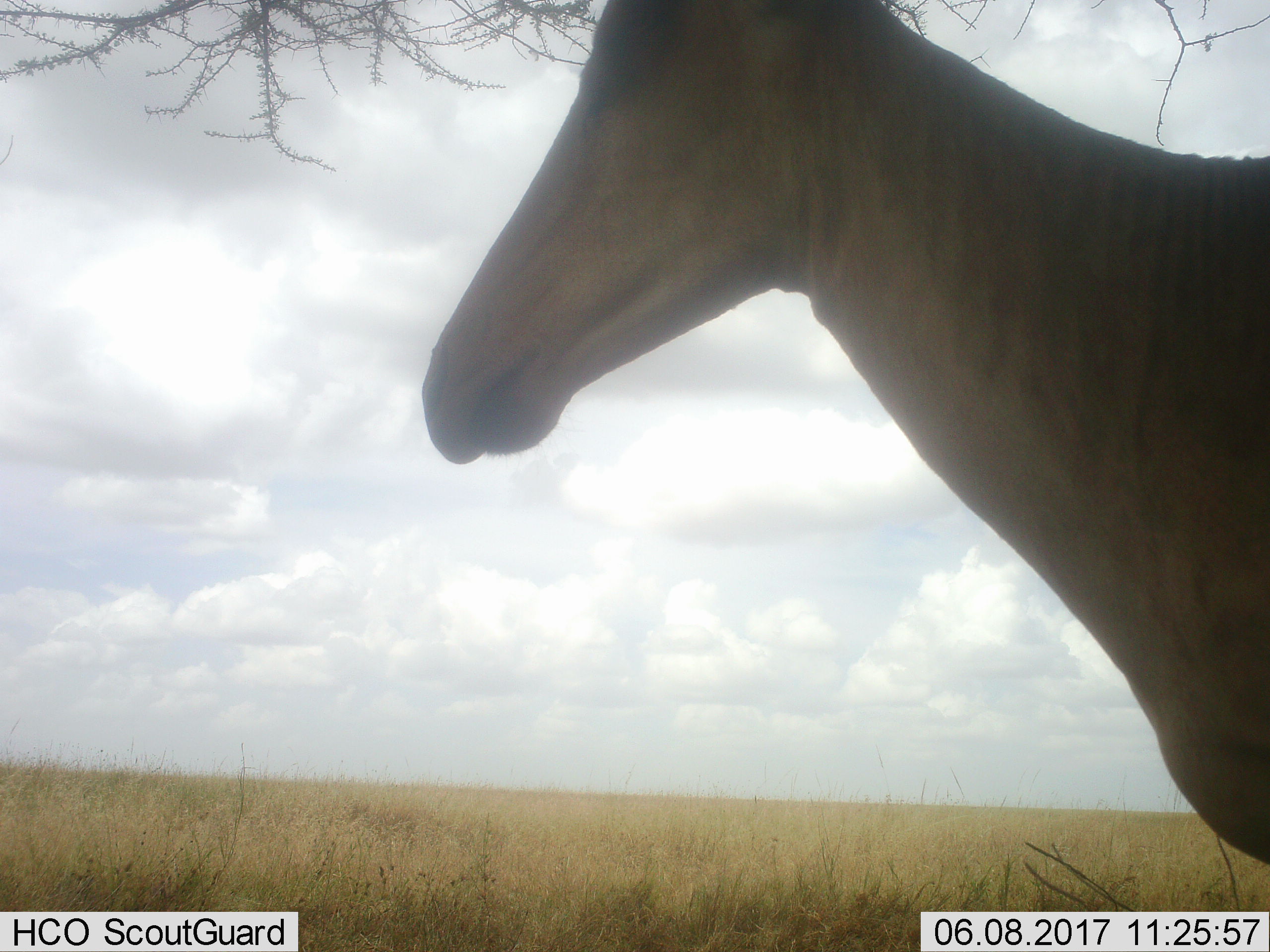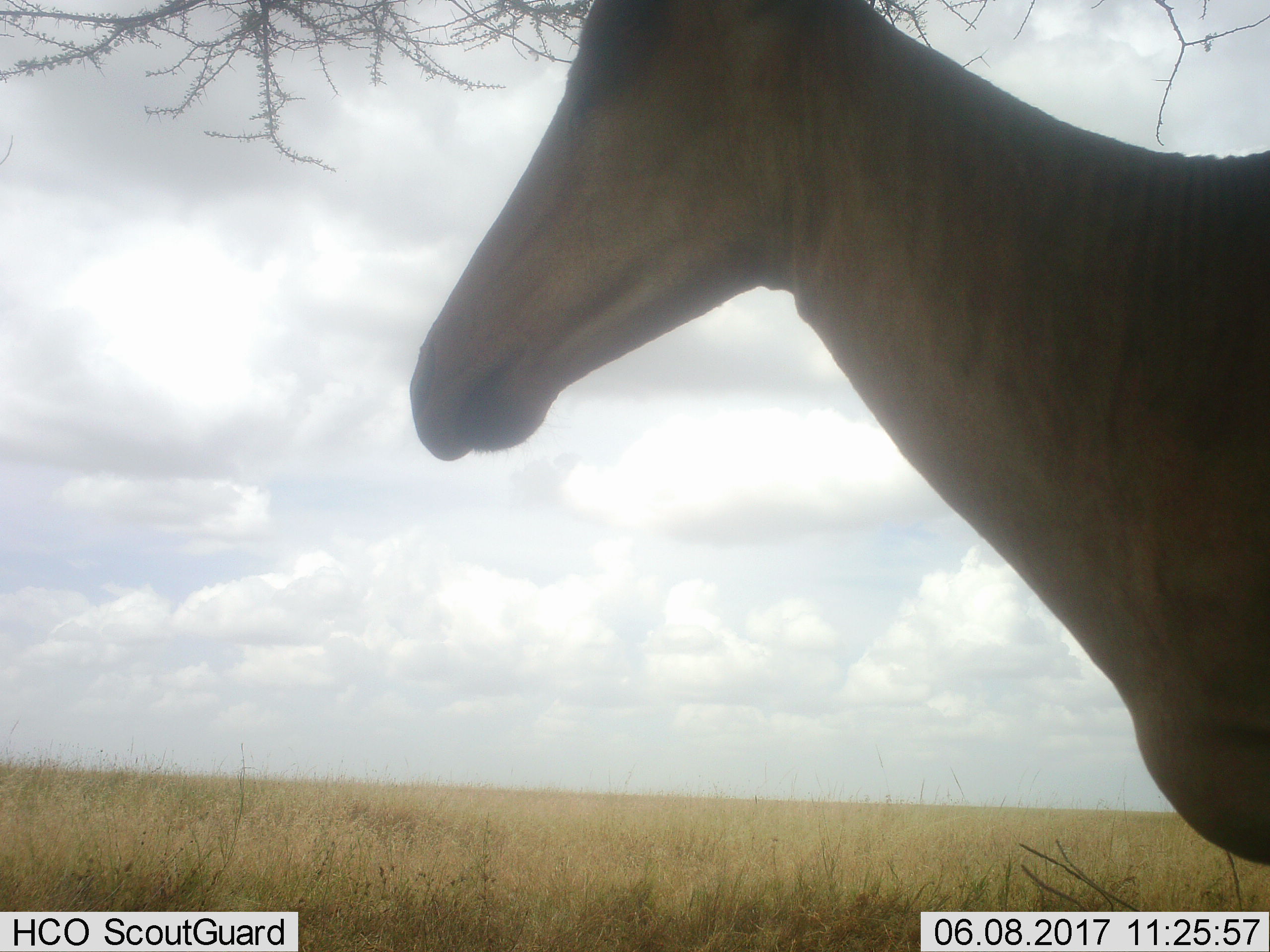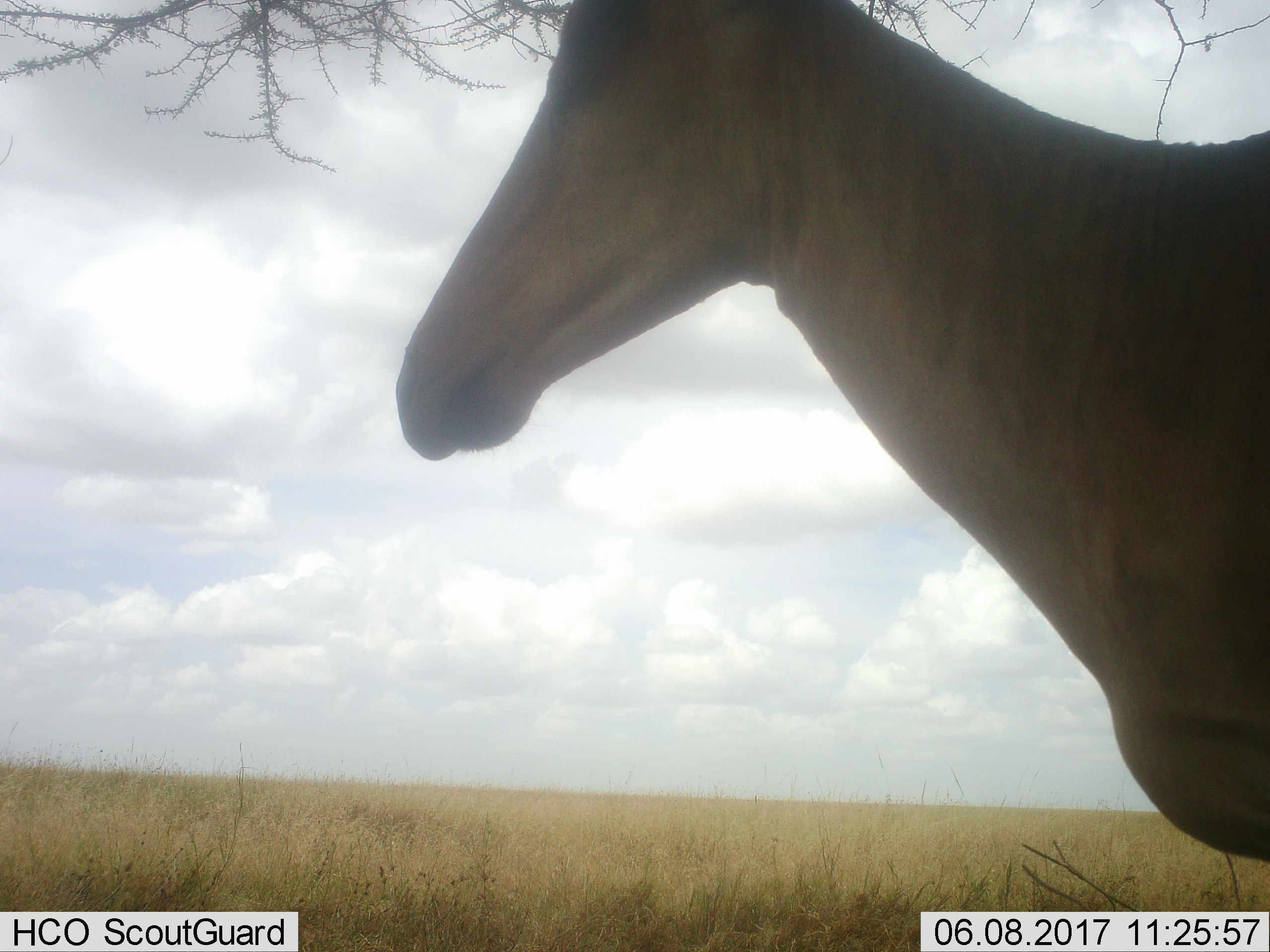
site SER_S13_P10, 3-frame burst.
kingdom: Animalia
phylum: Chordata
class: Mammalia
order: Artiodactyla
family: Bovidae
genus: Alcelaphus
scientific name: Alcelaphus buselaphus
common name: hartebeest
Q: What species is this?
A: Hartebeest (Alcelaphus buselaphus).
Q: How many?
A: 1.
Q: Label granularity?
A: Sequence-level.